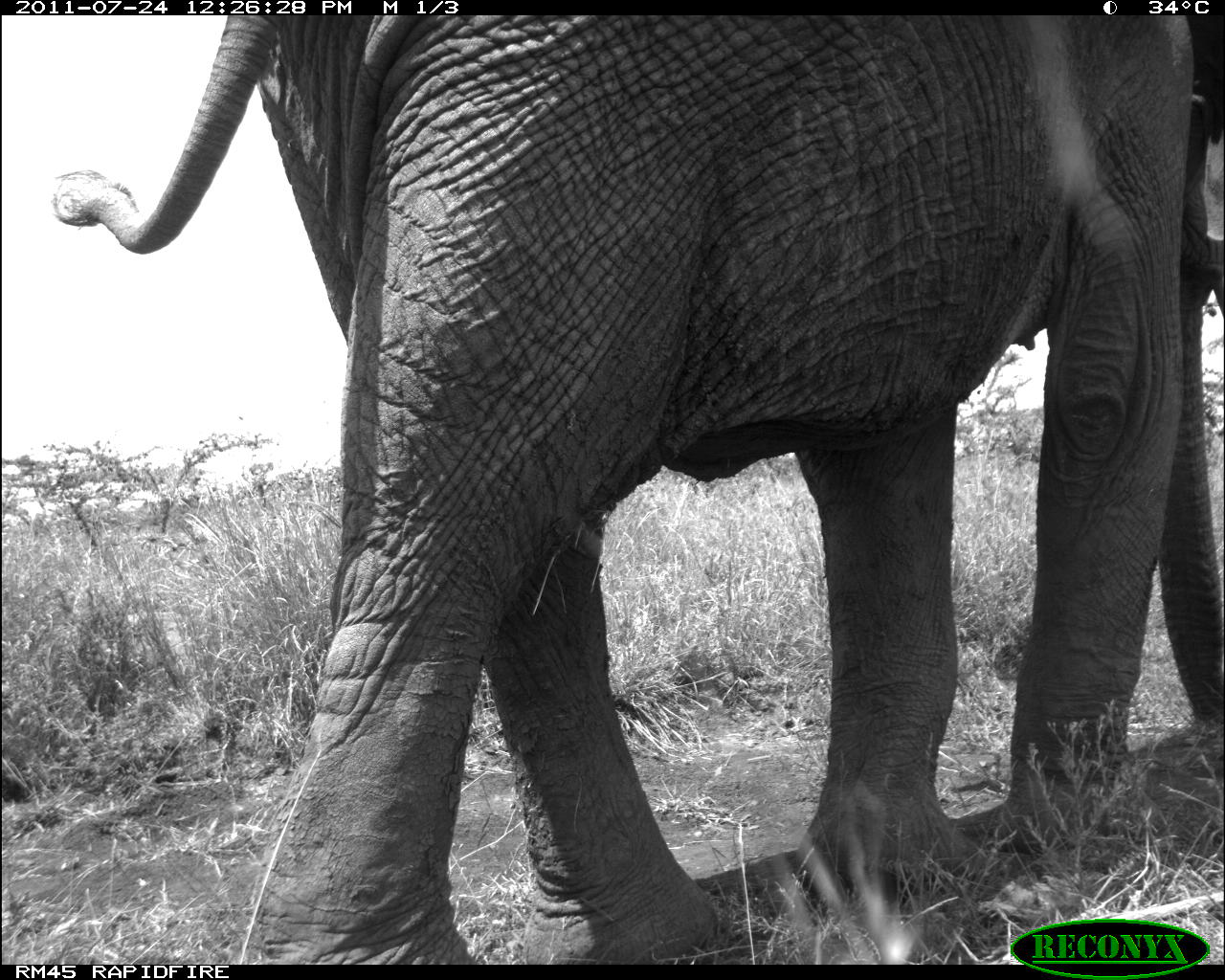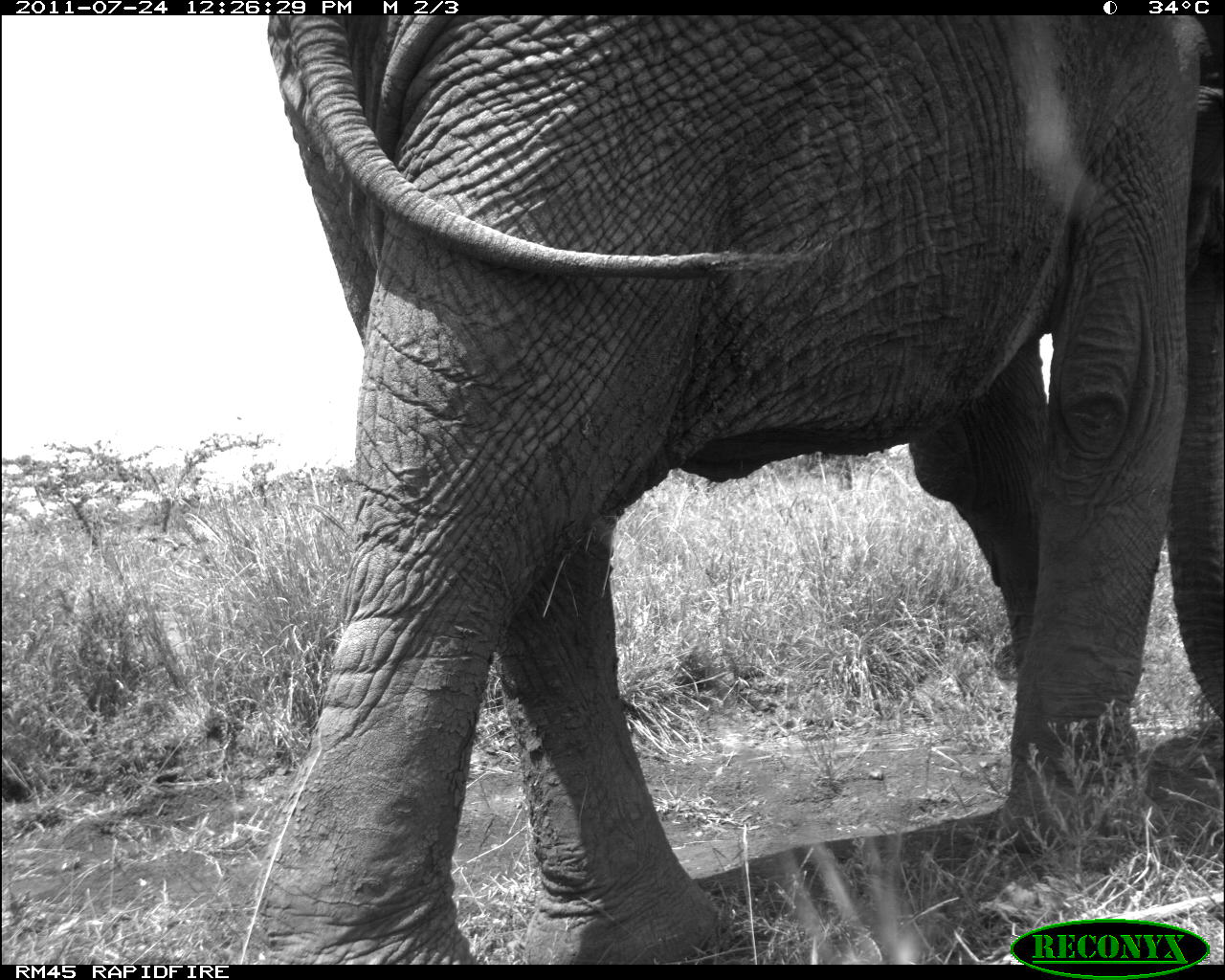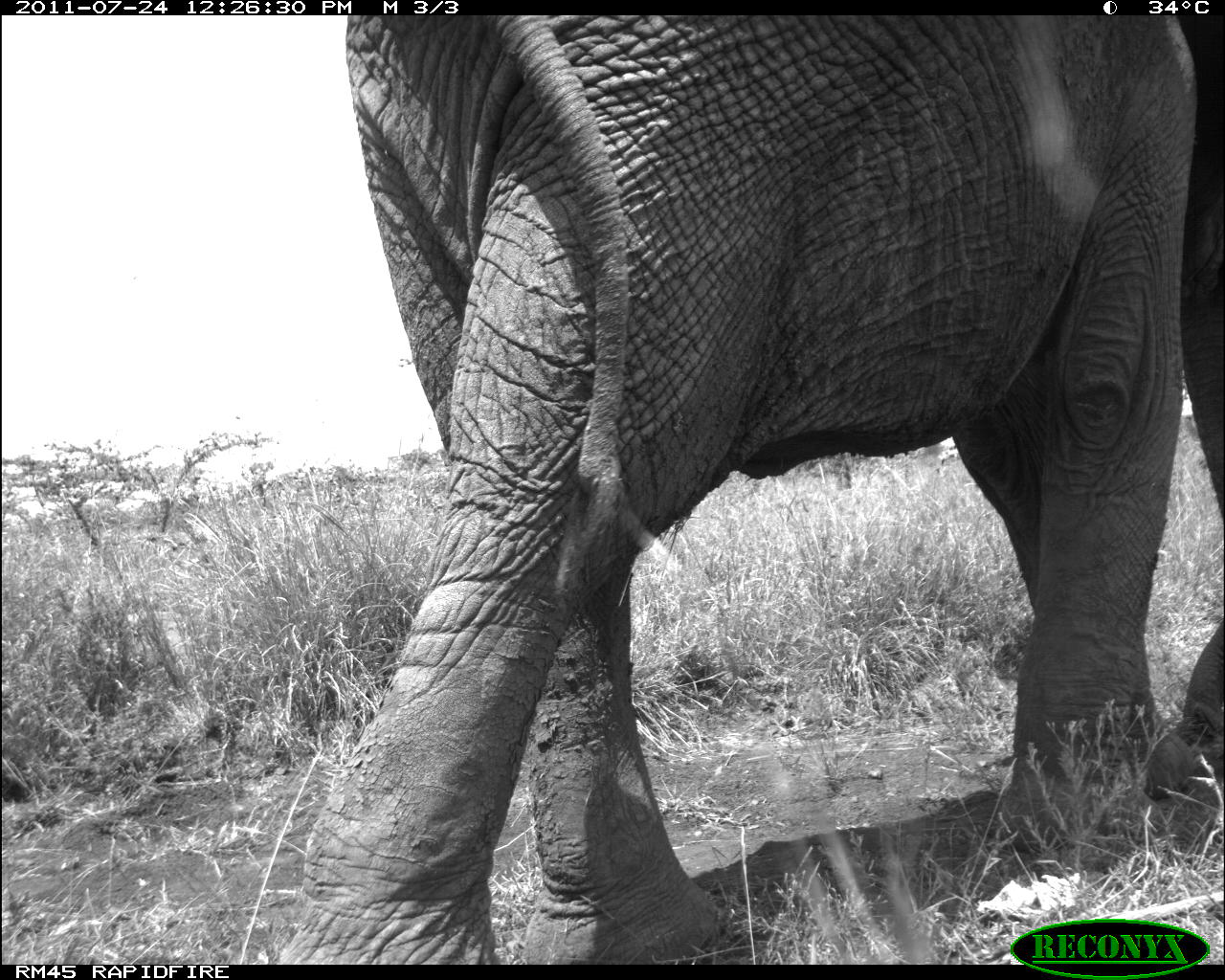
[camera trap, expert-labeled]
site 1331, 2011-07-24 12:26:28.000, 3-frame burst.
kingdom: Animalia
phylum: Chordata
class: Mammalia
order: Proboscidea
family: Elephantidae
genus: Loxodonta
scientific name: Loxodonta africana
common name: african bush elephant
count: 1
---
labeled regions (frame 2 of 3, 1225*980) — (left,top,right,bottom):
loxodonta africana: (248,16,1225,964)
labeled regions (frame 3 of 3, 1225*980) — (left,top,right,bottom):
loxodonta africana: (269,15,1221,963)